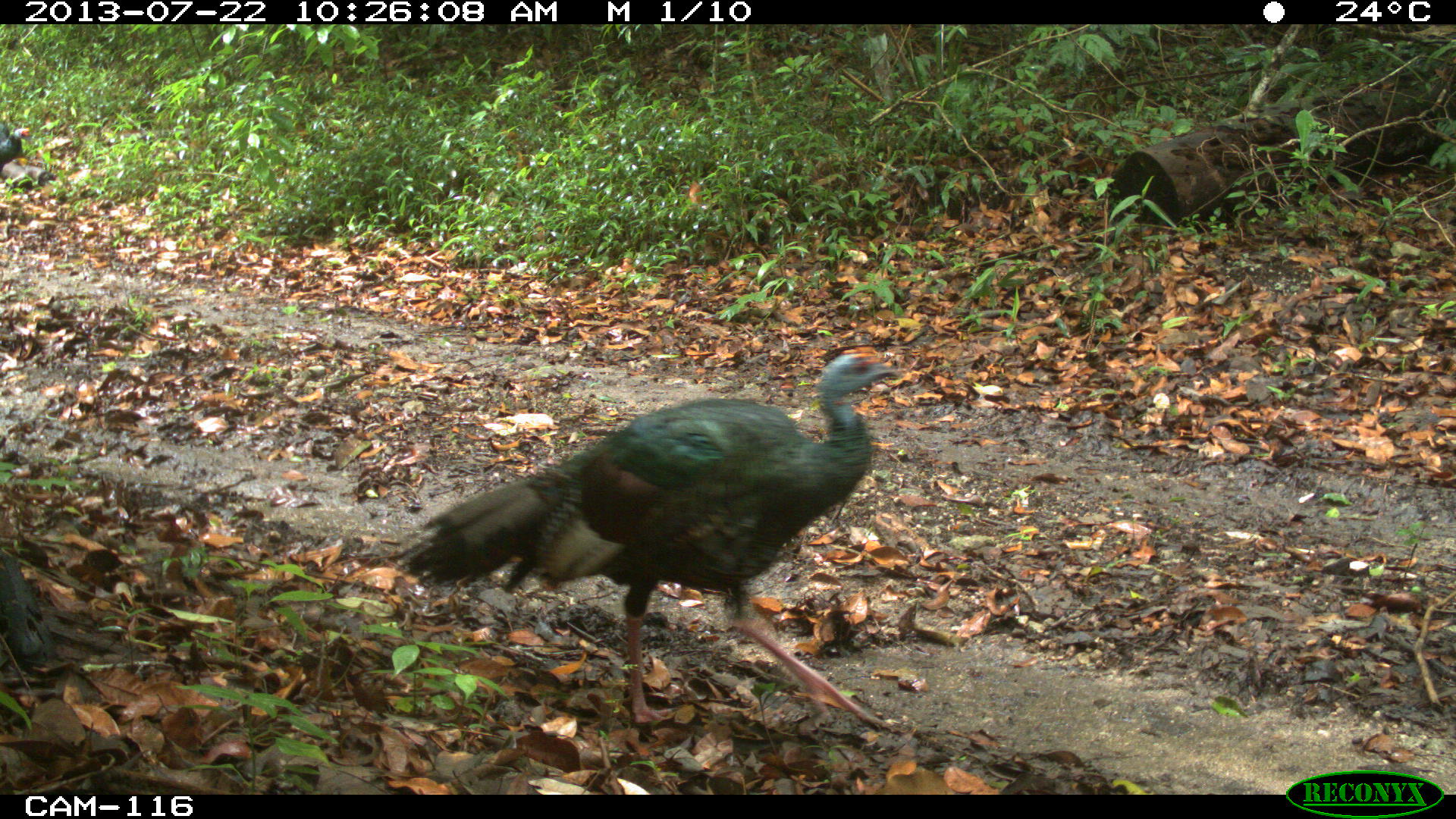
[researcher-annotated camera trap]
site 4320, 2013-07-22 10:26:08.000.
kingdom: Animalia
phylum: Chordata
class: Aves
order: Galliformes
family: Phasianidae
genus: Meleagris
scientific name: Meleagris ocellata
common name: ocellated turkey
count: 2